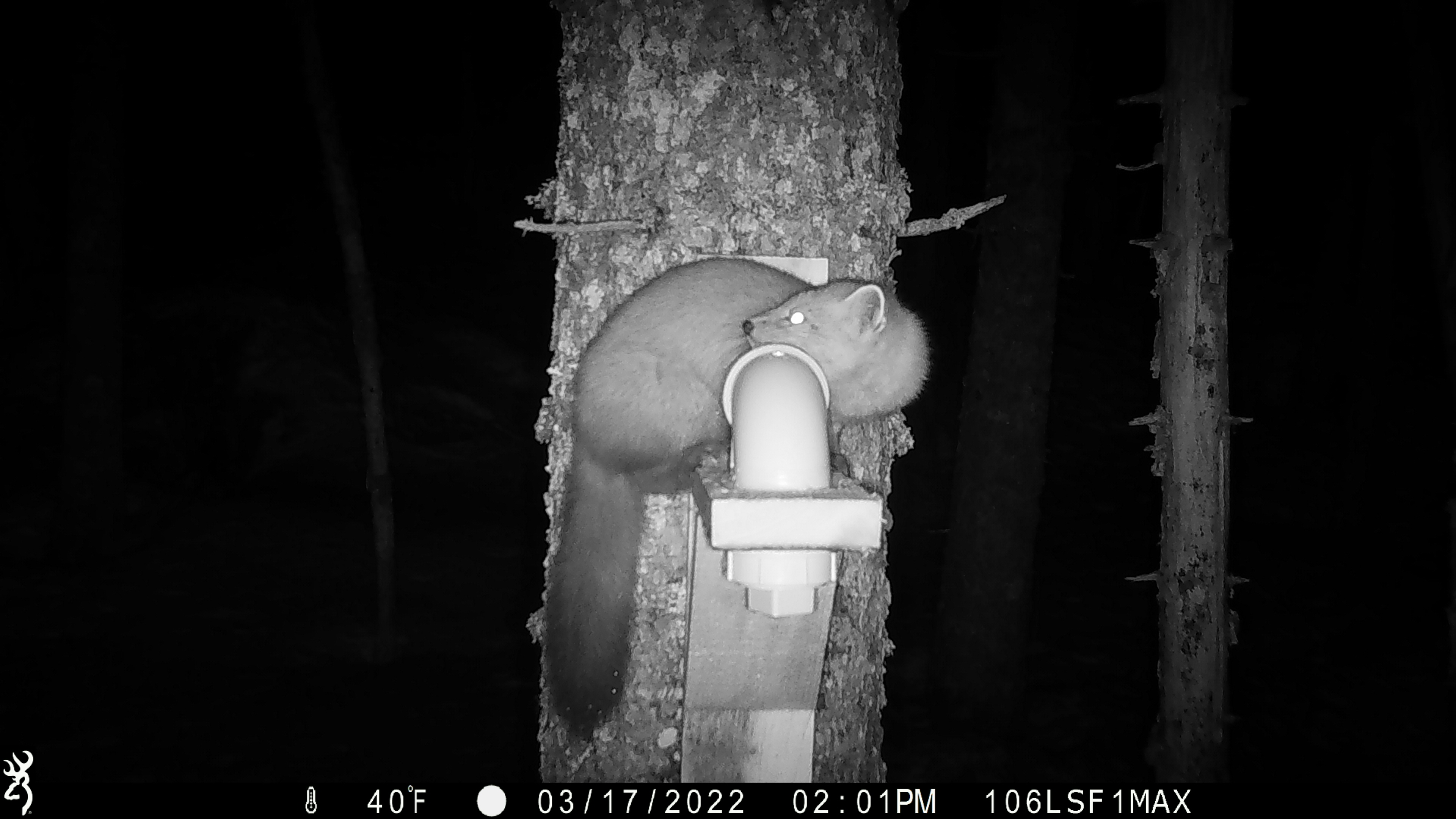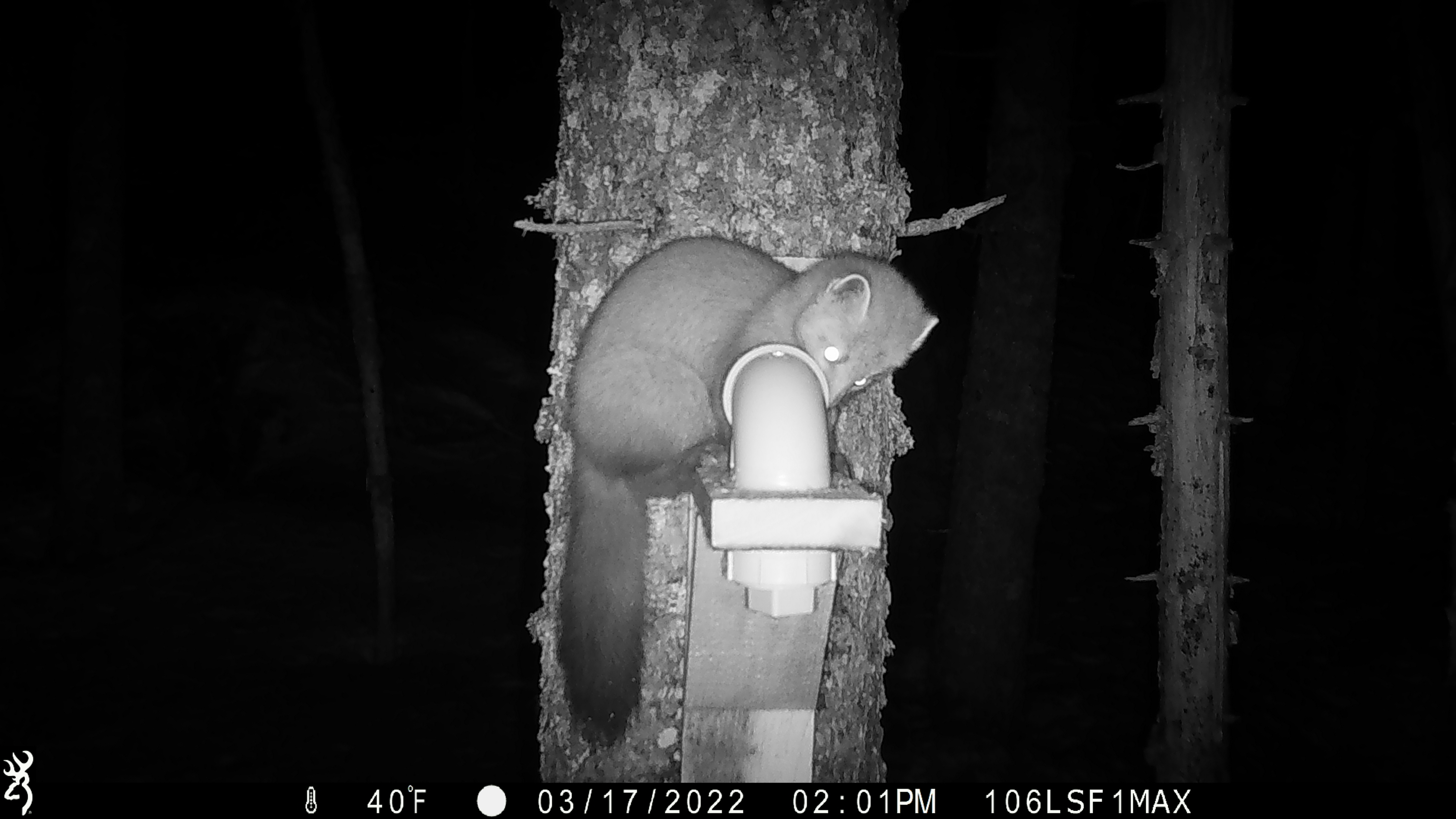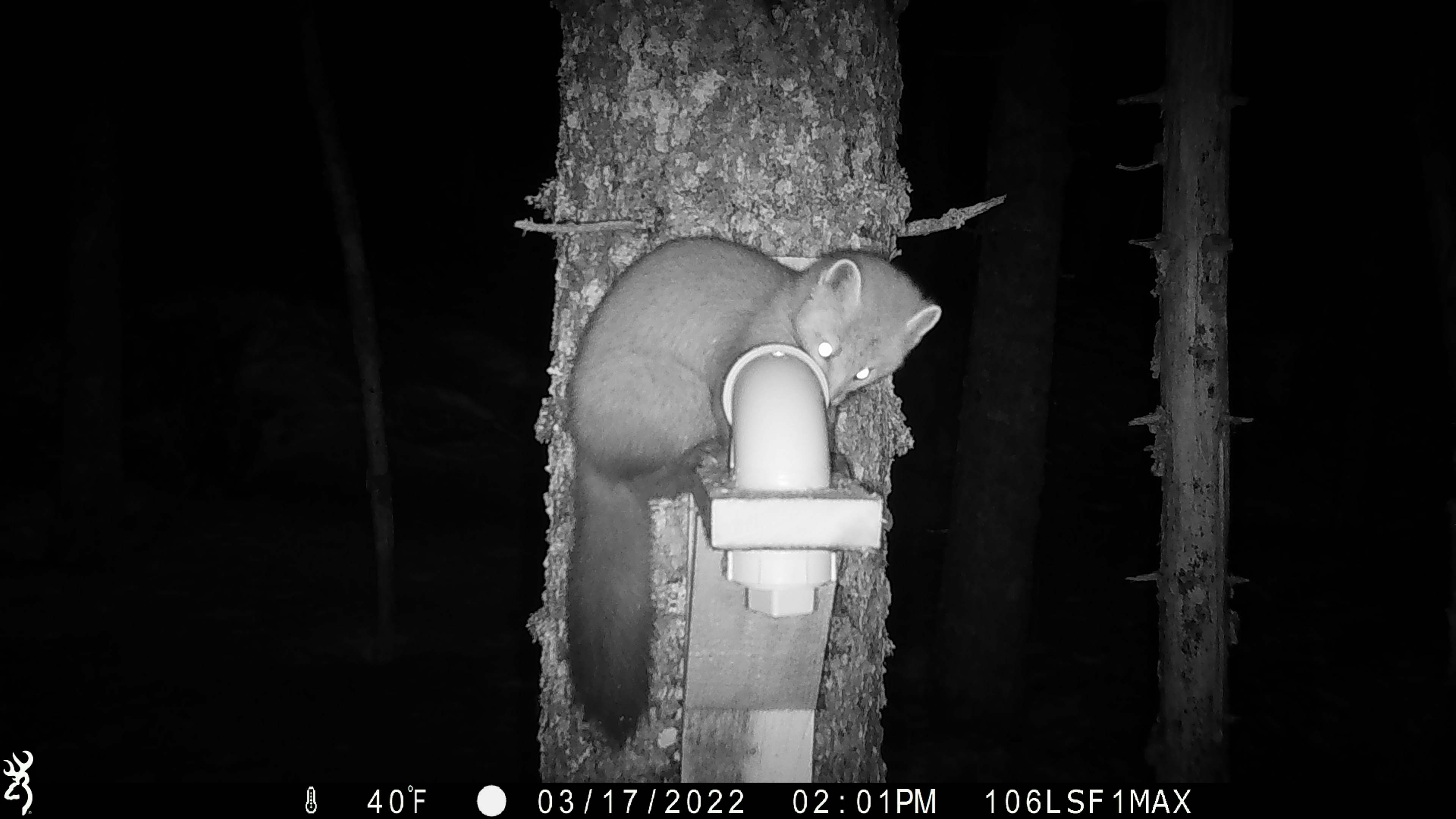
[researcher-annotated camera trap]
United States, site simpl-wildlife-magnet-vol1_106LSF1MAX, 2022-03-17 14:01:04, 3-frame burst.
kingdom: Animalia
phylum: Chordata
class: Mammalia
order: Carnivora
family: Mustelidae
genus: Martes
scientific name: Martes americana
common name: american marten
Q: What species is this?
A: American marten (Martes americana).